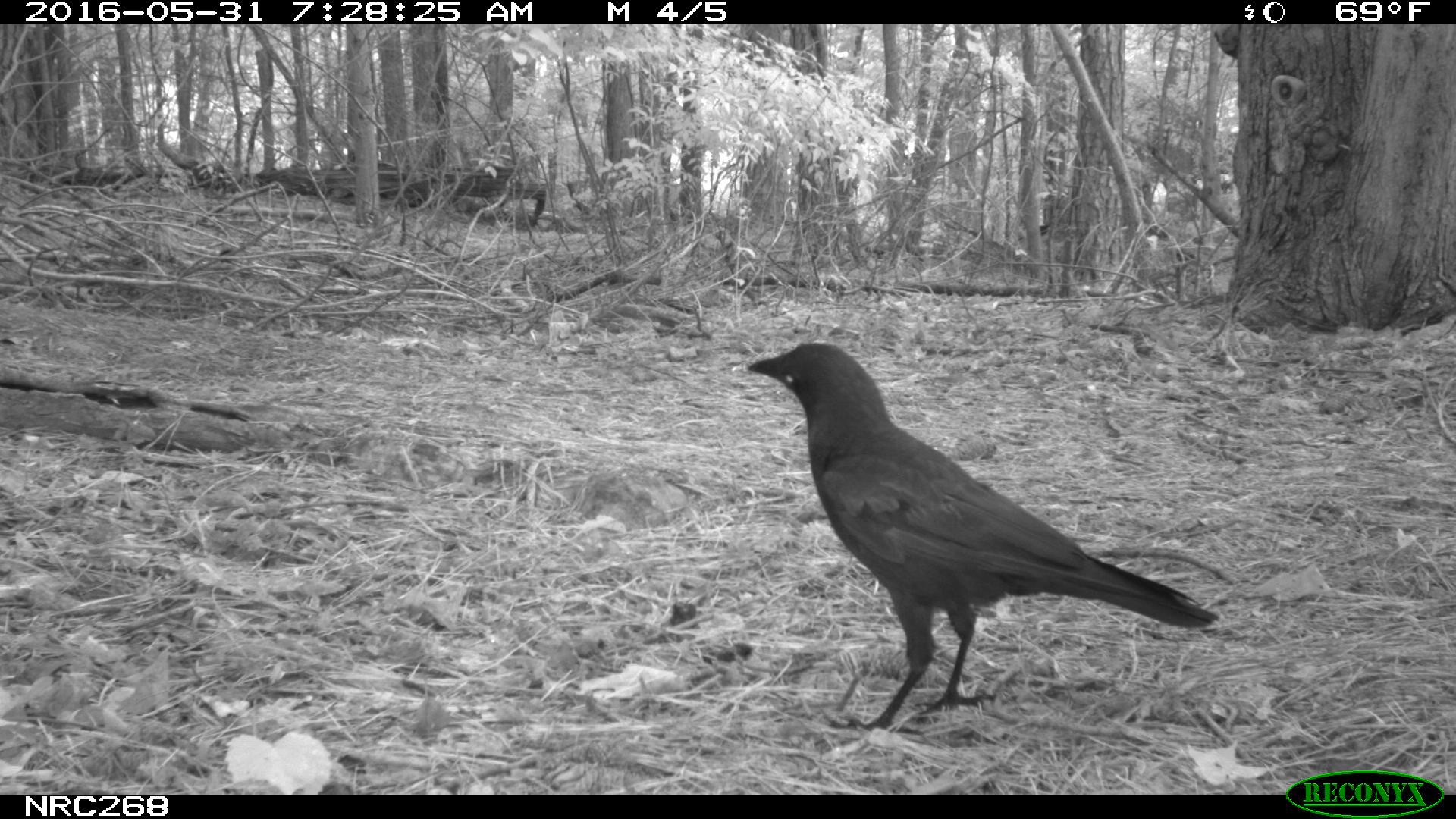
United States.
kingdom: Animalia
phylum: Chordata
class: Aves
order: Passeriformes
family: Corvidae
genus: Corvus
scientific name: Corvus brachyrhynchos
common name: american crow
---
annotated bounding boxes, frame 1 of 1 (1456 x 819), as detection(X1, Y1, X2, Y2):
American Crow: detection(735, 344, 1221, 710)